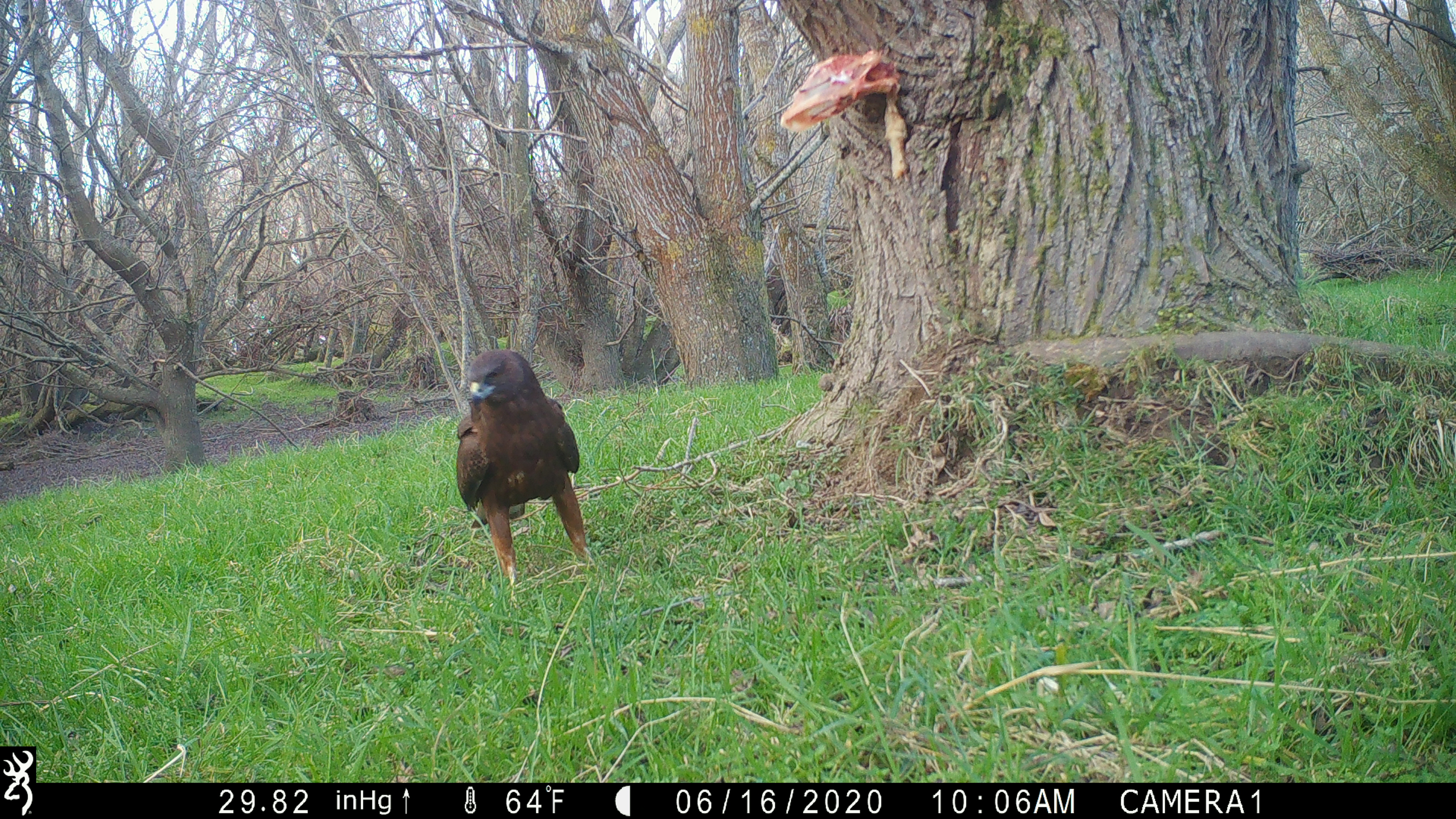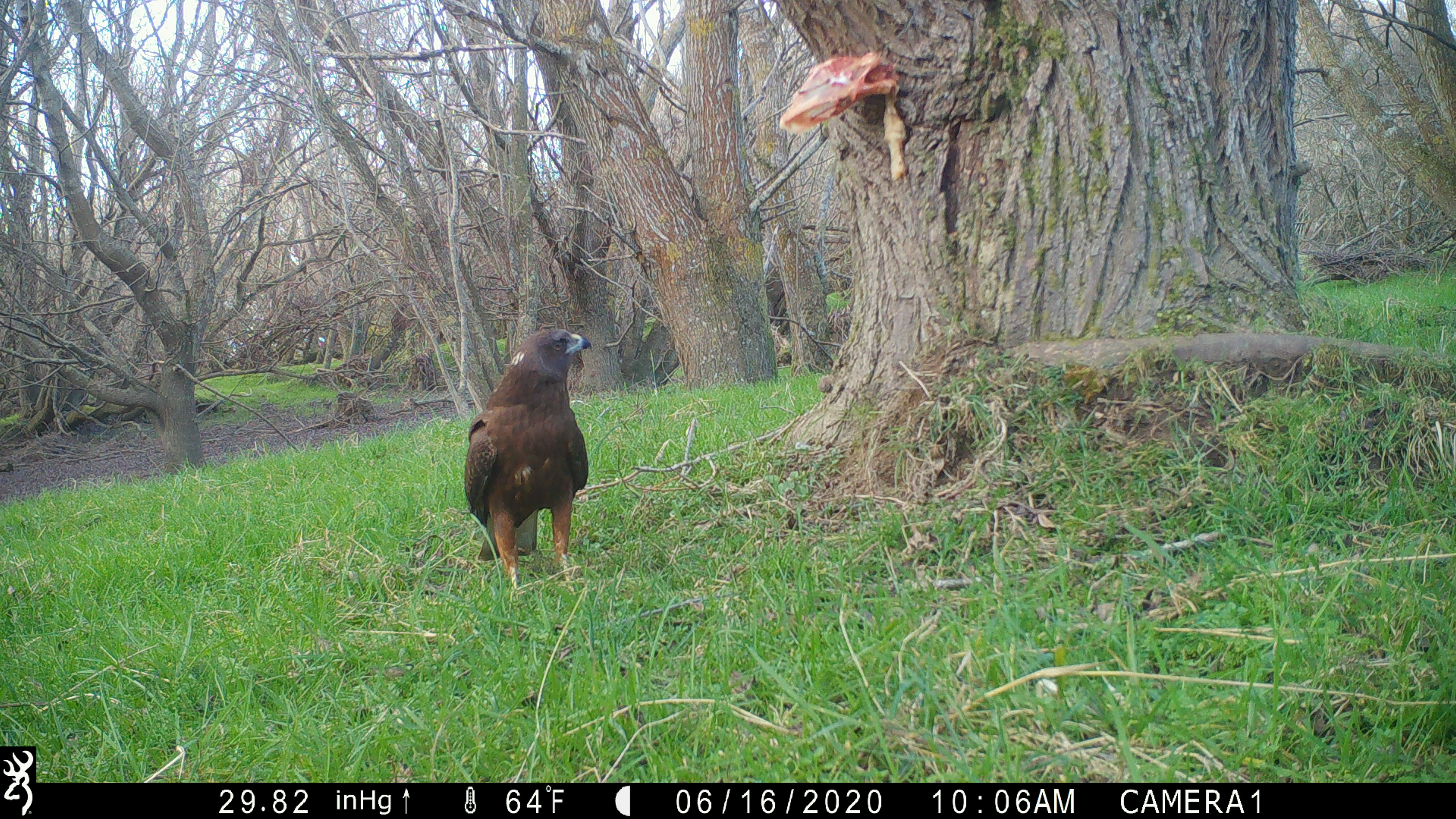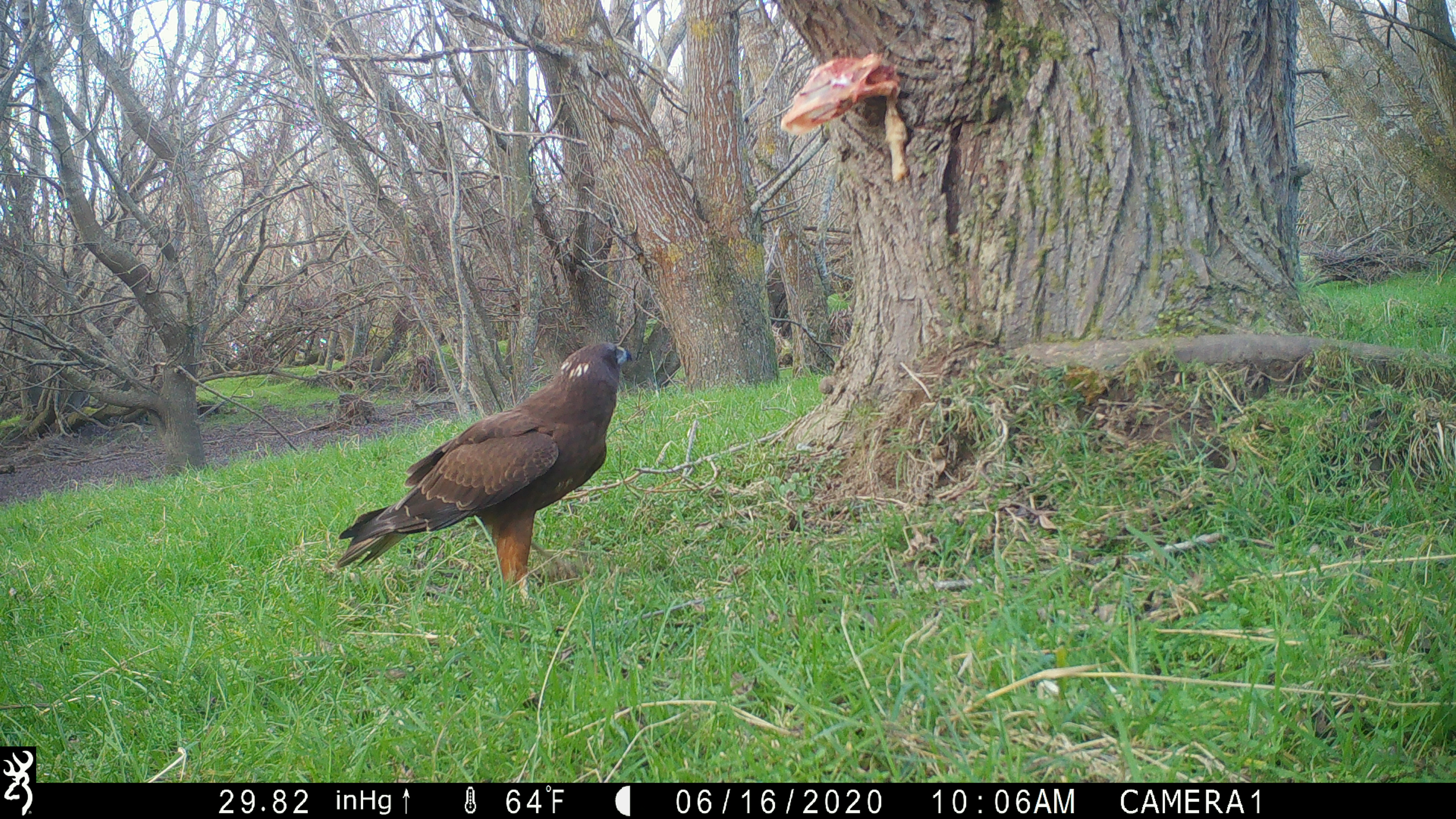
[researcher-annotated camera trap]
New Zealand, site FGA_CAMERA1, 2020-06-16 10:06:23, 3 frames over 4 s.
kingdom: Animalia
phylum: Chordata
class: Aves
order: Accipitriformes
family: Accipitridae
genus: Circus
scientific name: Circus approximans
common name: swamp harrier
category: harrier